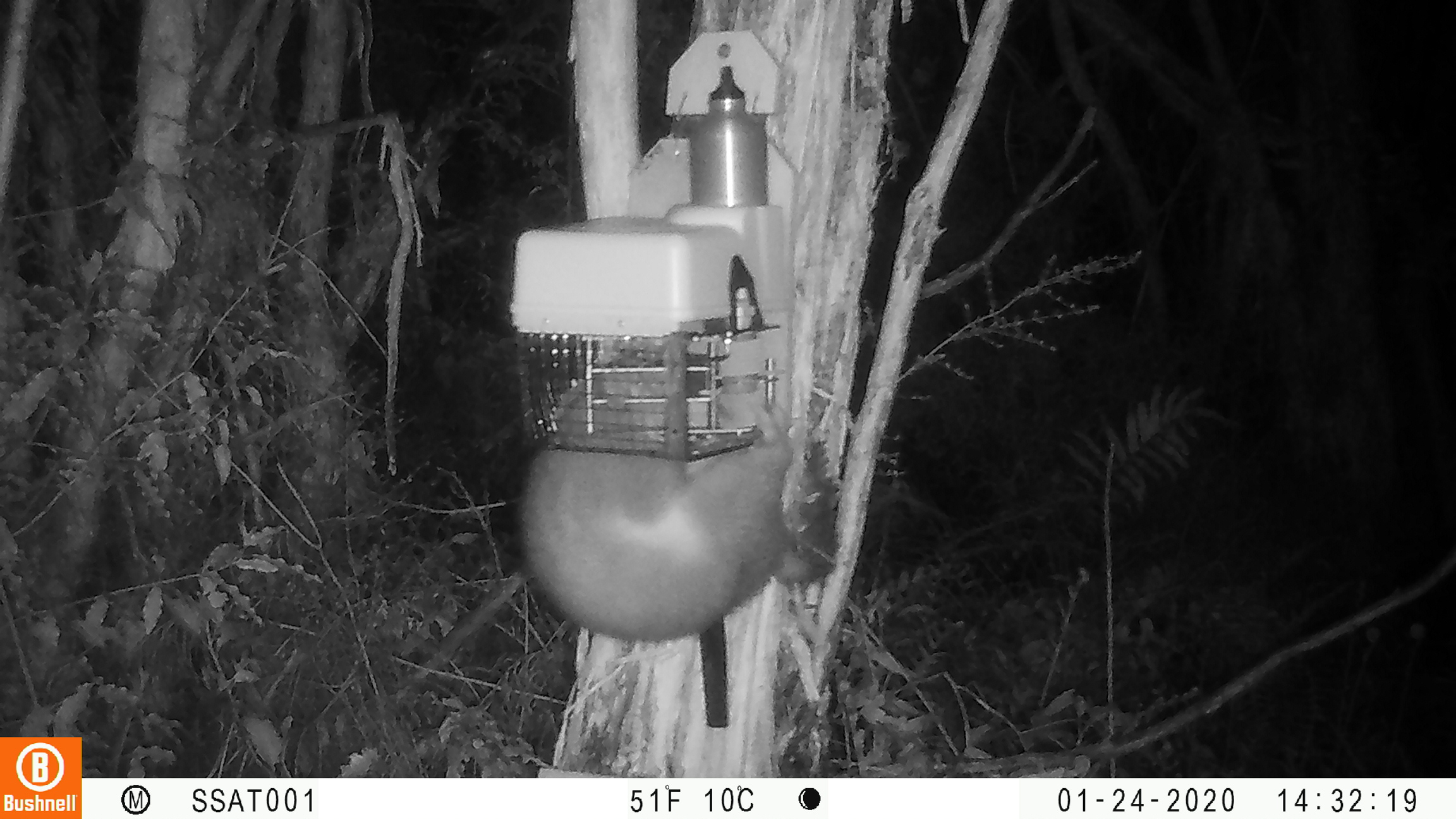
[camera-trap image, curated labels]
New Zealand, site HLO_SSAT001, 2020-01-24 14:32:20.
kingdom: Animalia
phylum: Chordata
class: Mammalia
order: Diprotodontia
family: Phalangeridae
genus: Trichosurus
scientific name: Trichosurus vulpecula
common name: common brushtail possum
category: possum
Possum (common brushtail possum) (Trichosurus vulpecula).